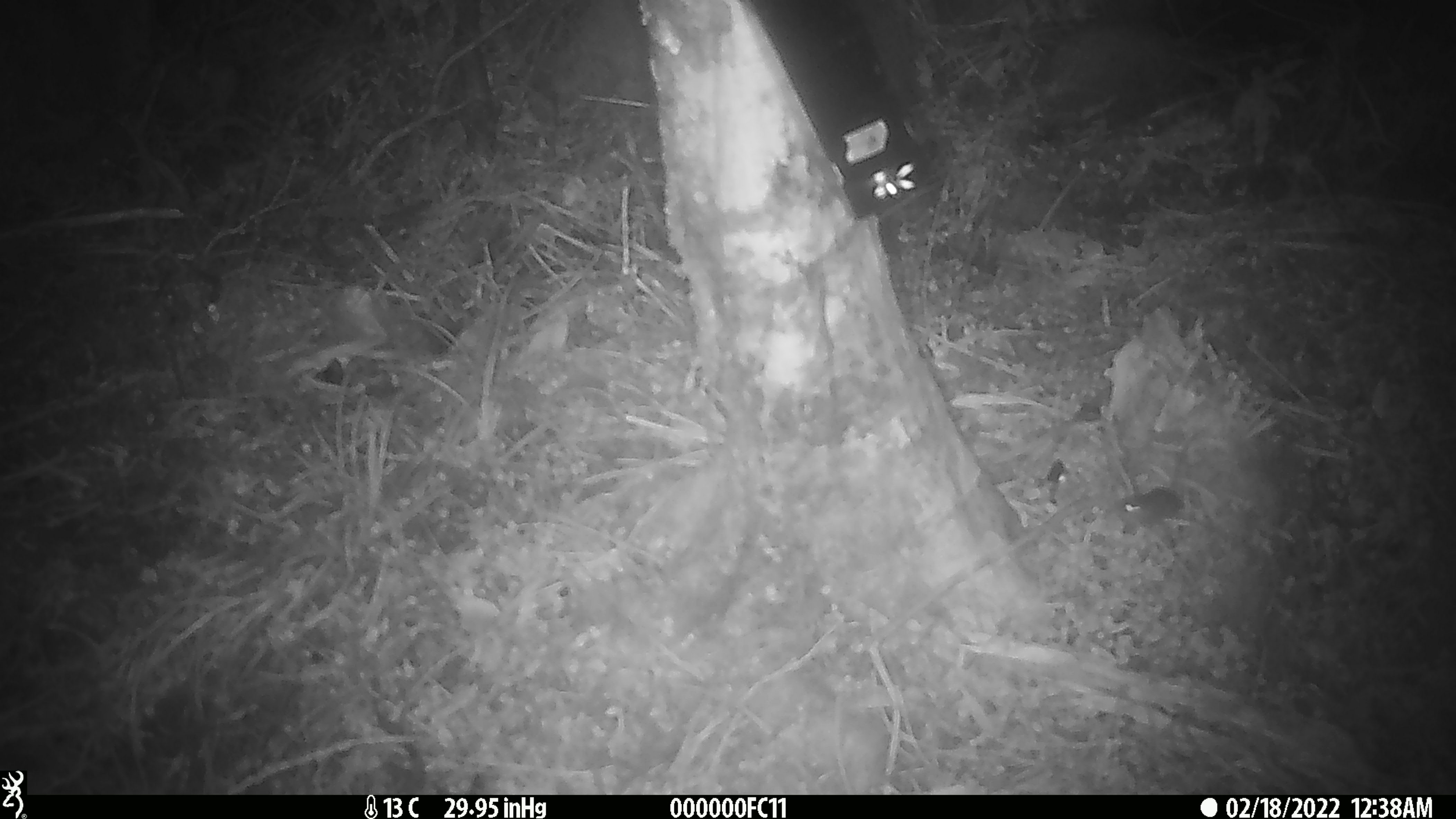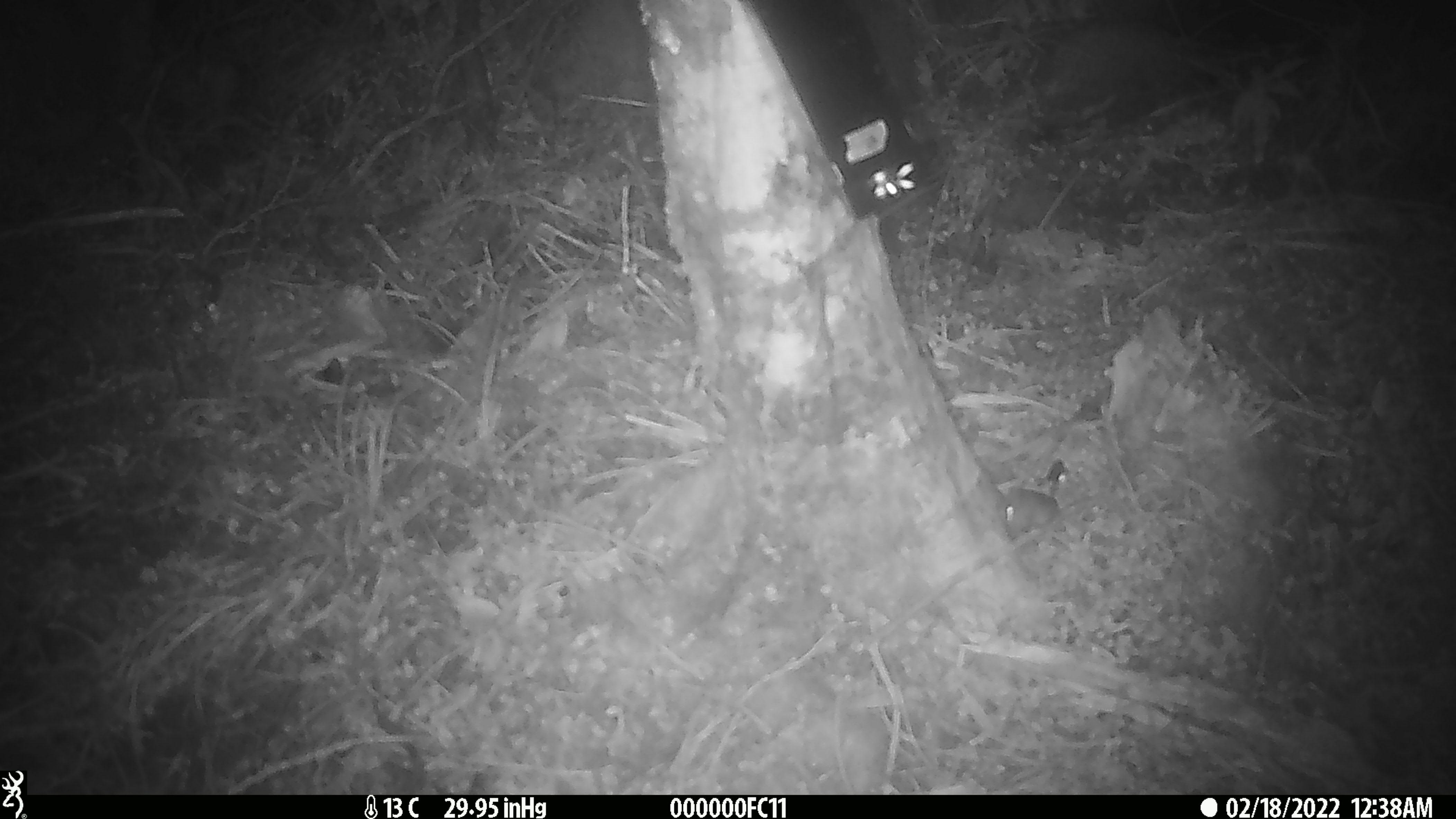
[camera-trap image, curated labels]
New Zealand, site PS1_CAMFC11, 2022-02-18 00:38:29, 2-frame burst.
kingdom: Animalia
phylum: Chordata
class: Mammalia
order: Rodentia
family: Muridae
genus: Mus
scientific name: Mus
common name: mouse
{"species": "mouse (Mus)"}